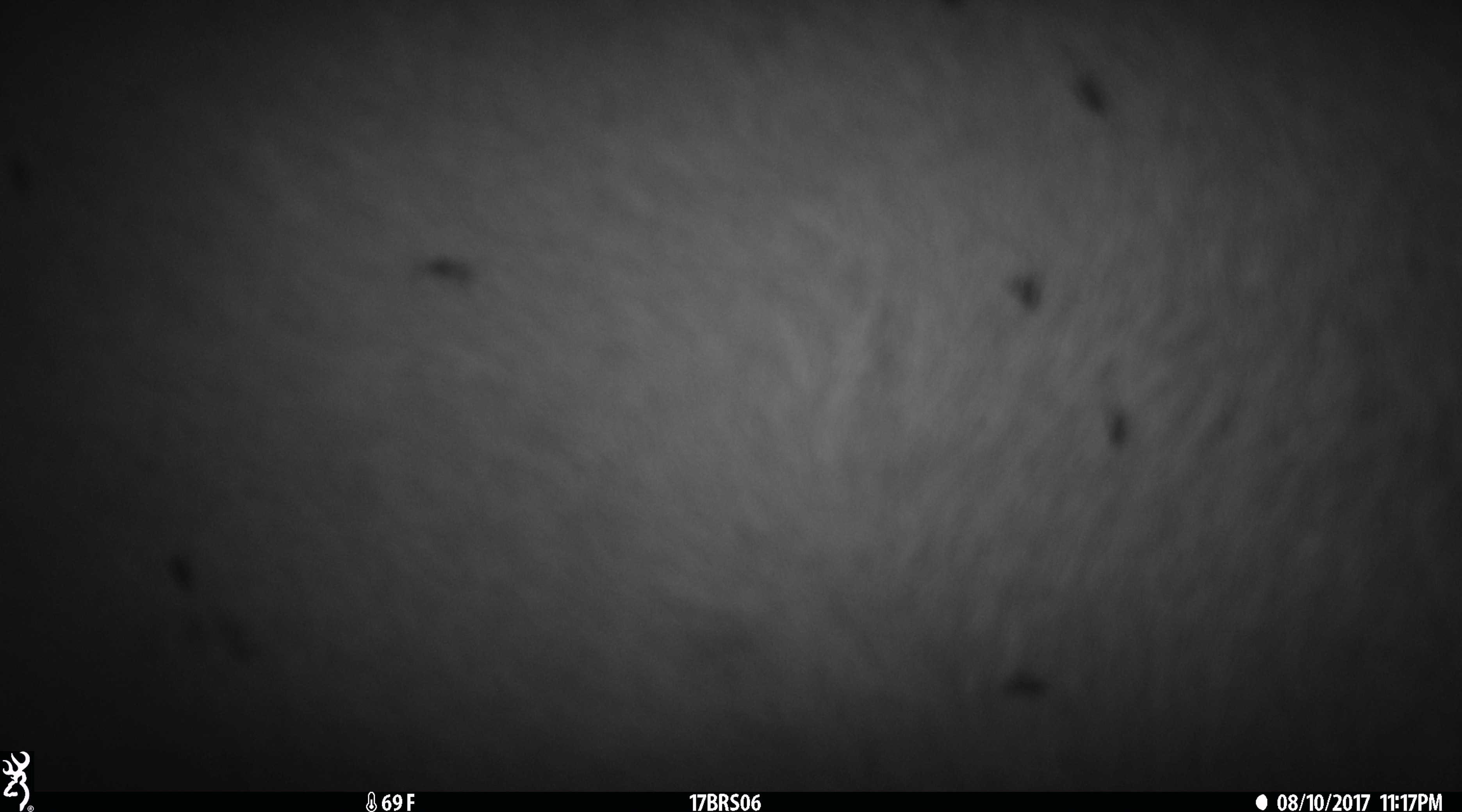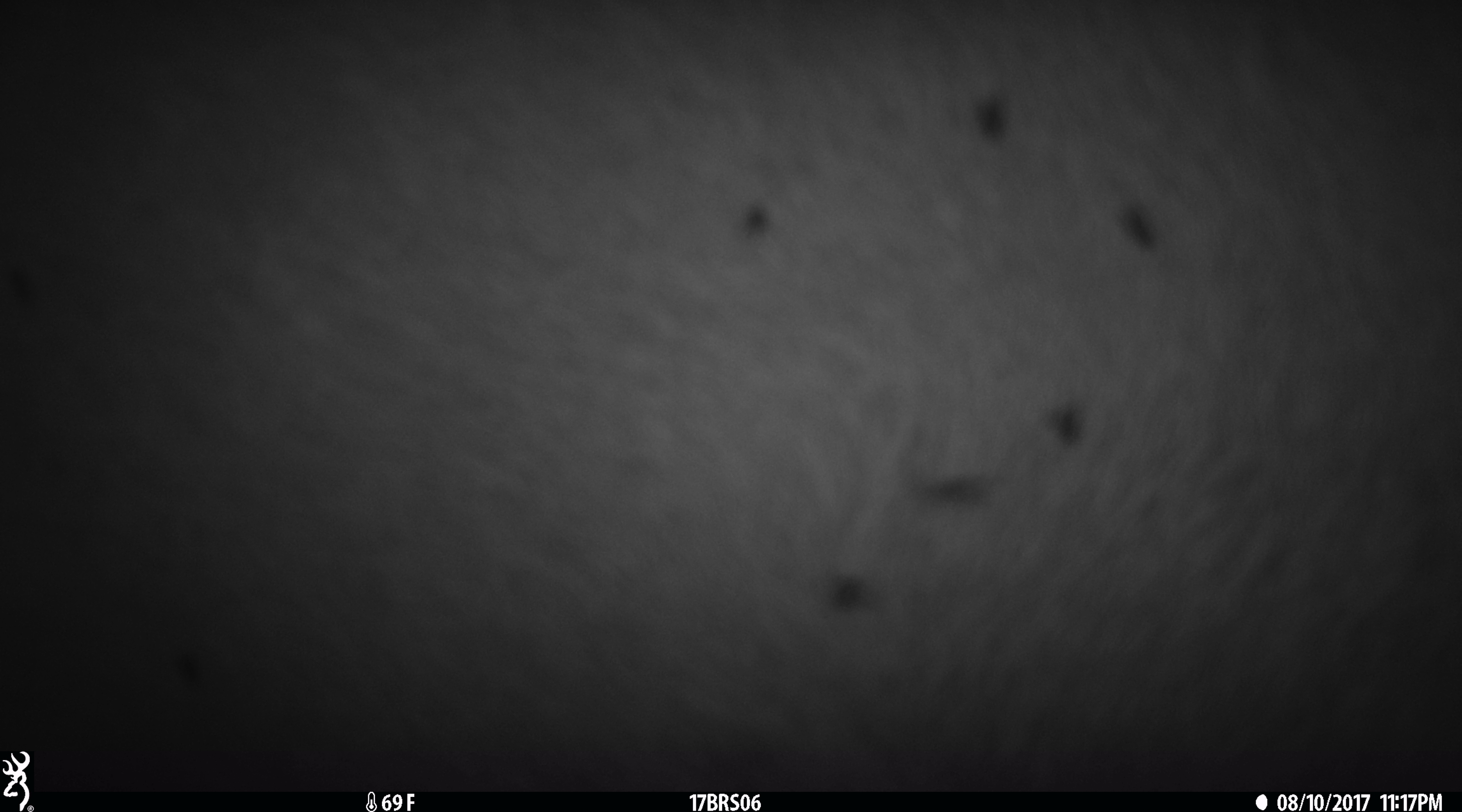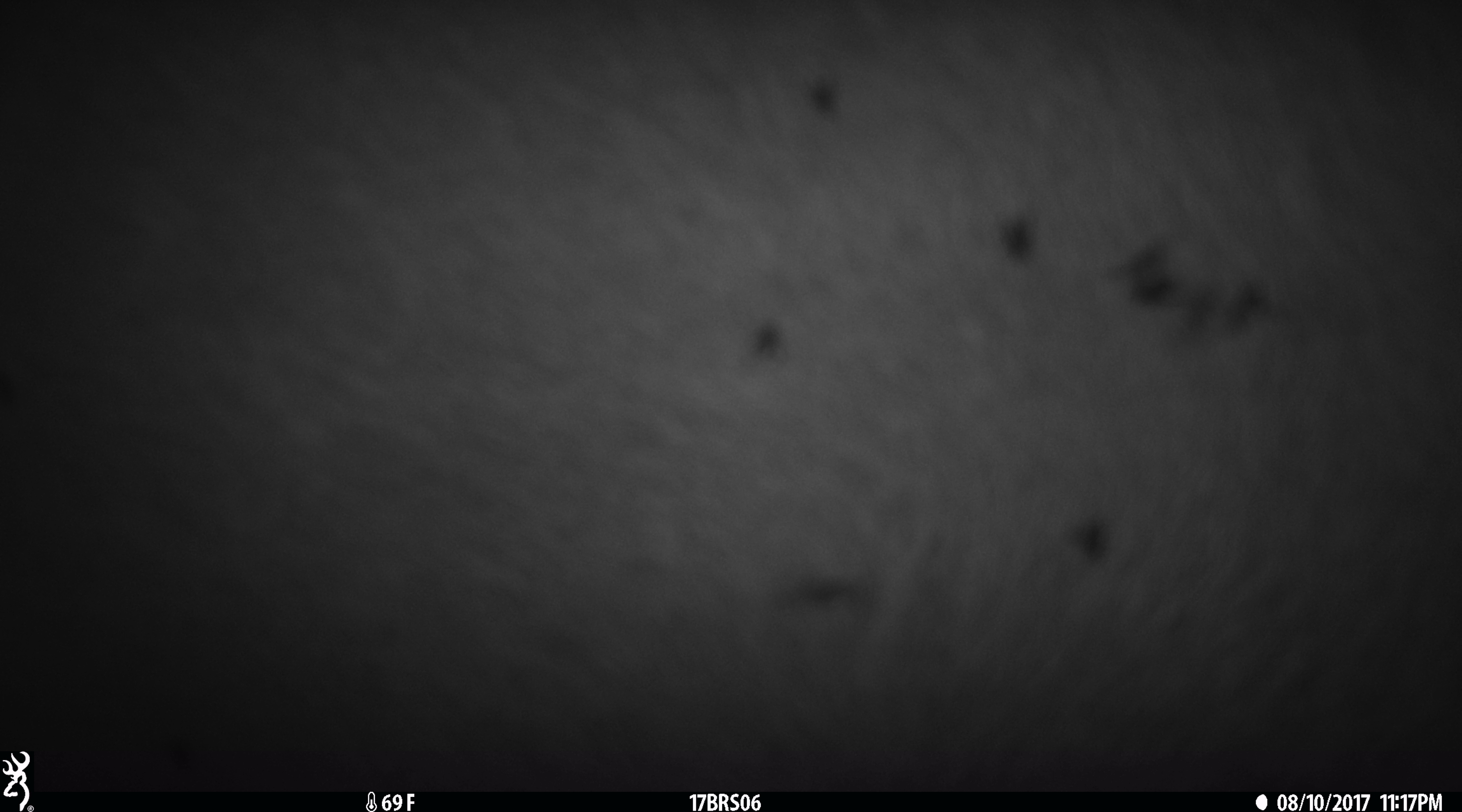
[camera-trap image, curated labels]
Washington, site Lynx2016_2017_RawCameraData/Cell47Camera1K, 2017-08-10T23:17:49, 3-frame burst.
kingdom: Animalia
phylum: Chordata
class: Mammalia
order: Artiodactyla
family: Bovidae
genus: Bos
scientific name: Bos taurus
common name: domestic cattle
Domestic cattle (Bos taurus). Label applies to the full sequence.